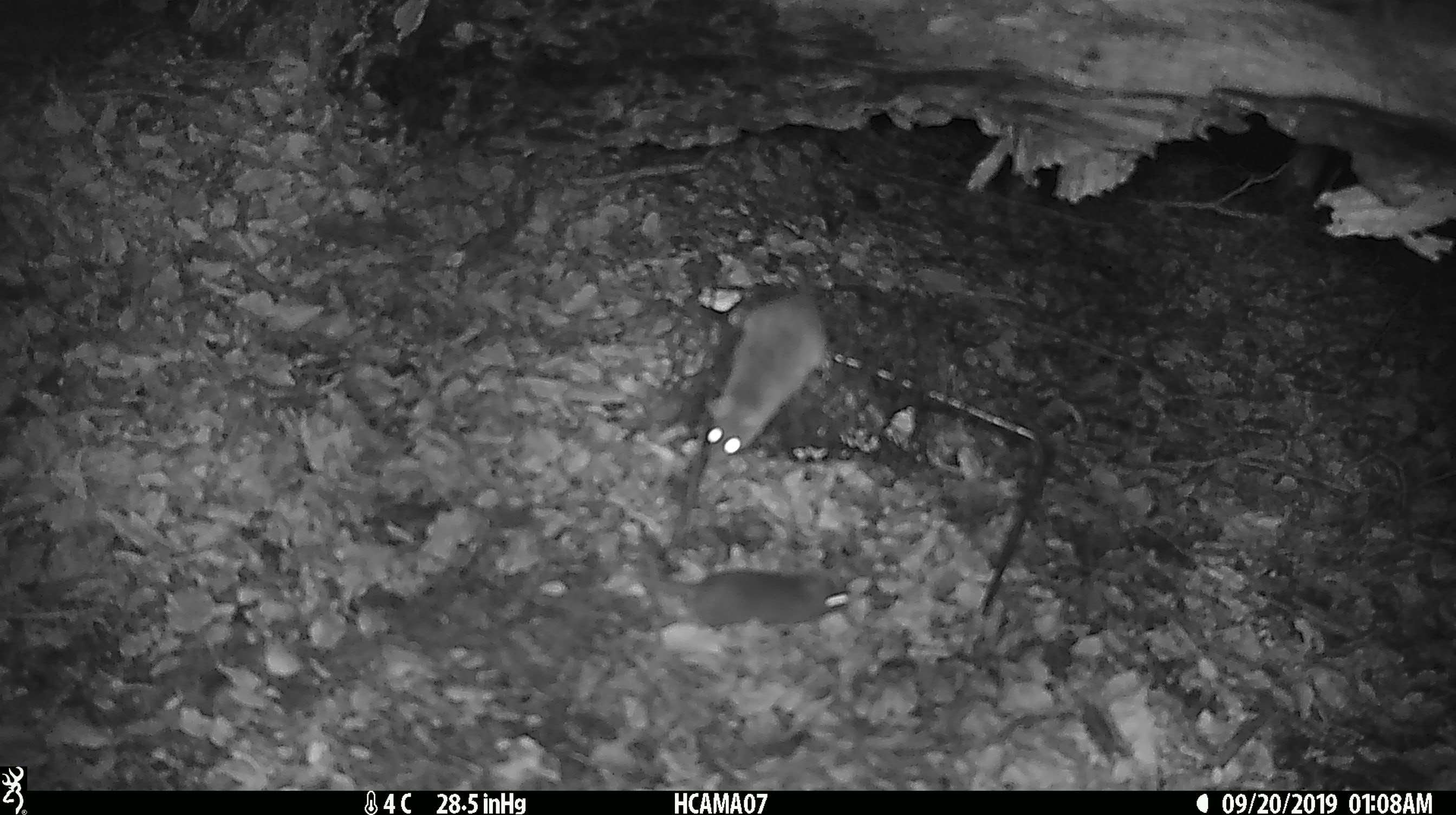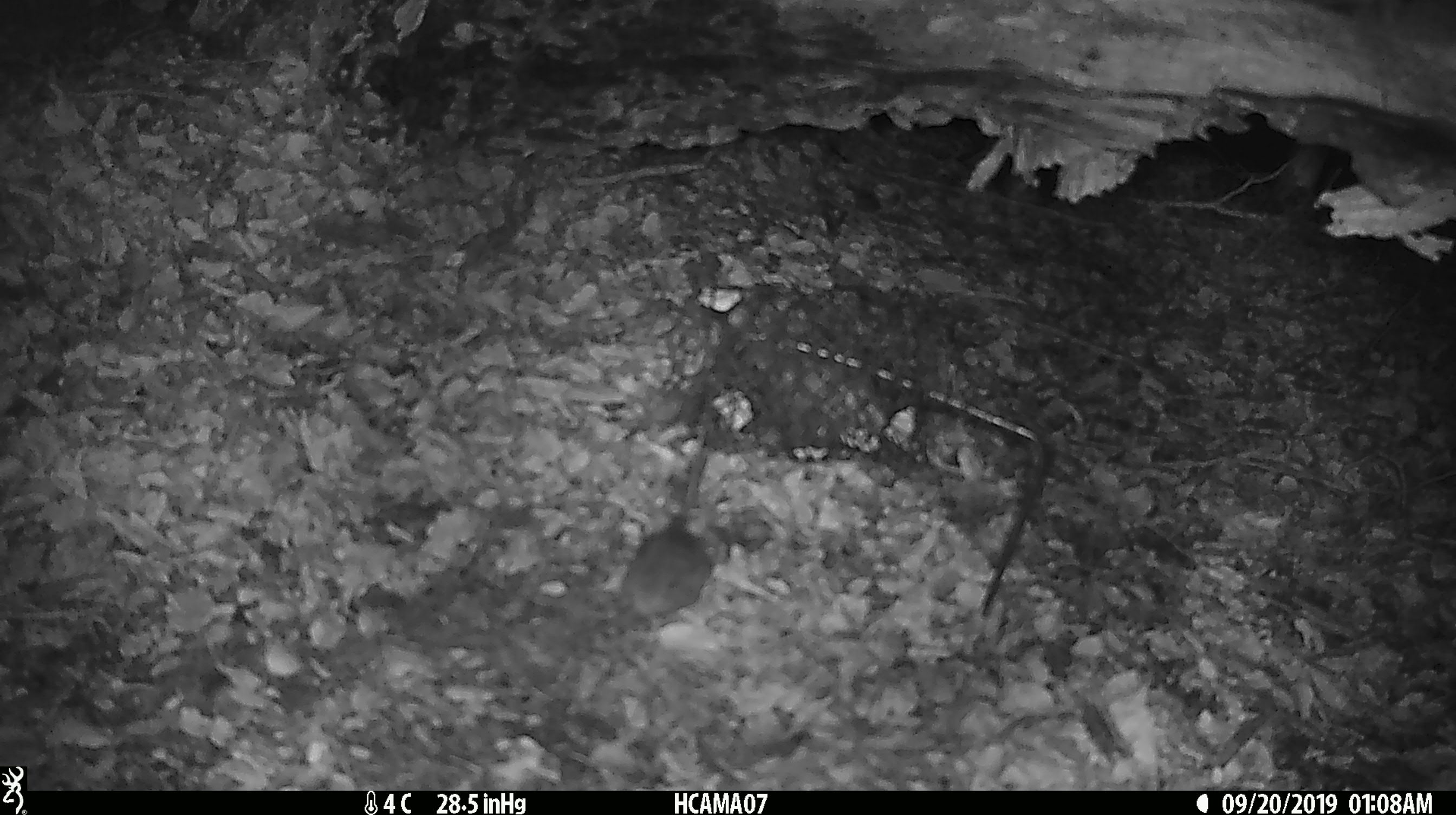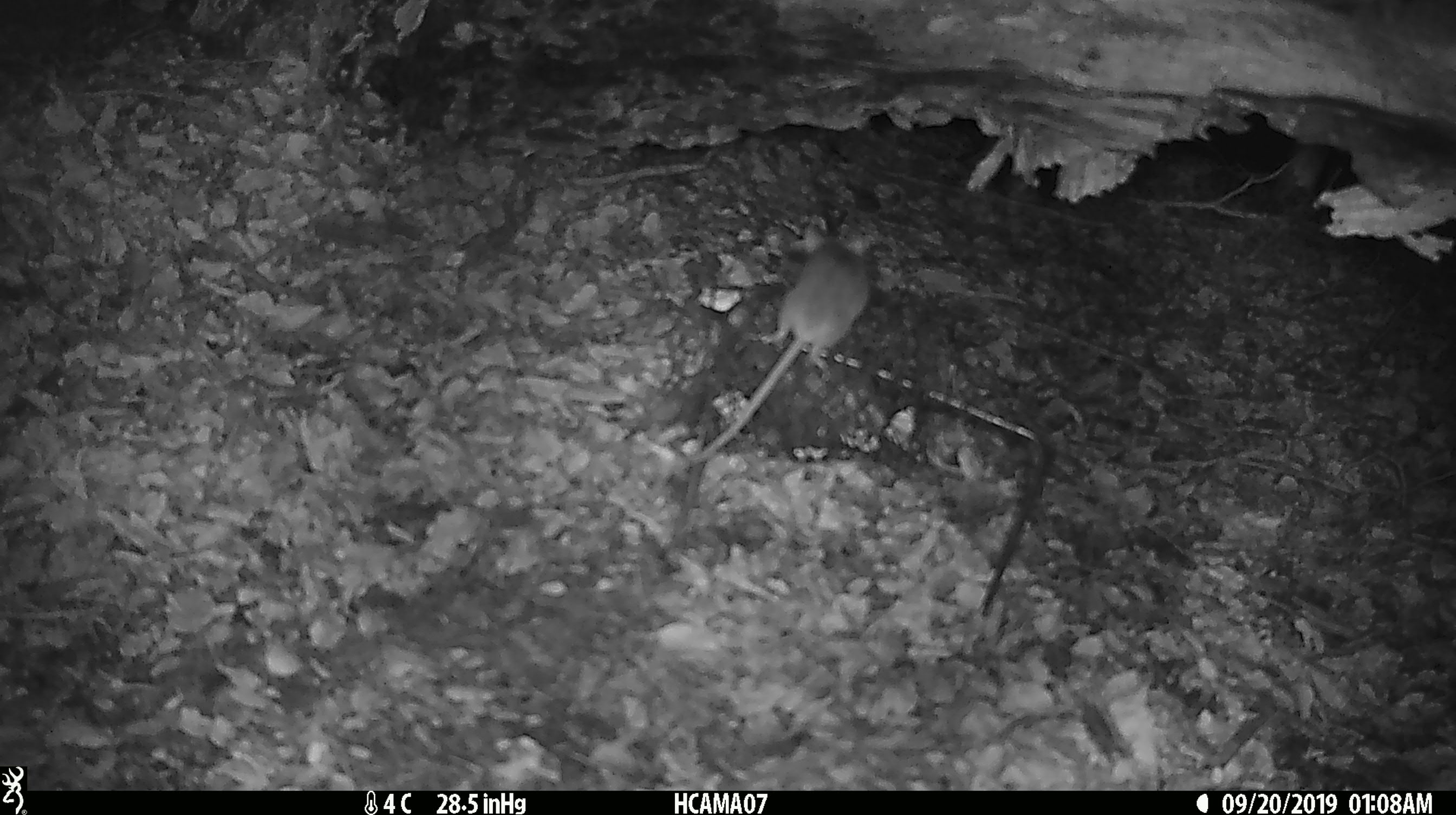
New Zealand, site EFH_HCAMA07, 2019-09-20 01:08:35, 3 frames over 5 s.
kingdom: Animalia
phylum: Chordata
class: Mammalia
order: Rodentia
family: Muridae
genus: Mus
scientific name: Mus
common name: mouse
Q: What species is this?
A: Mouse (Mus).